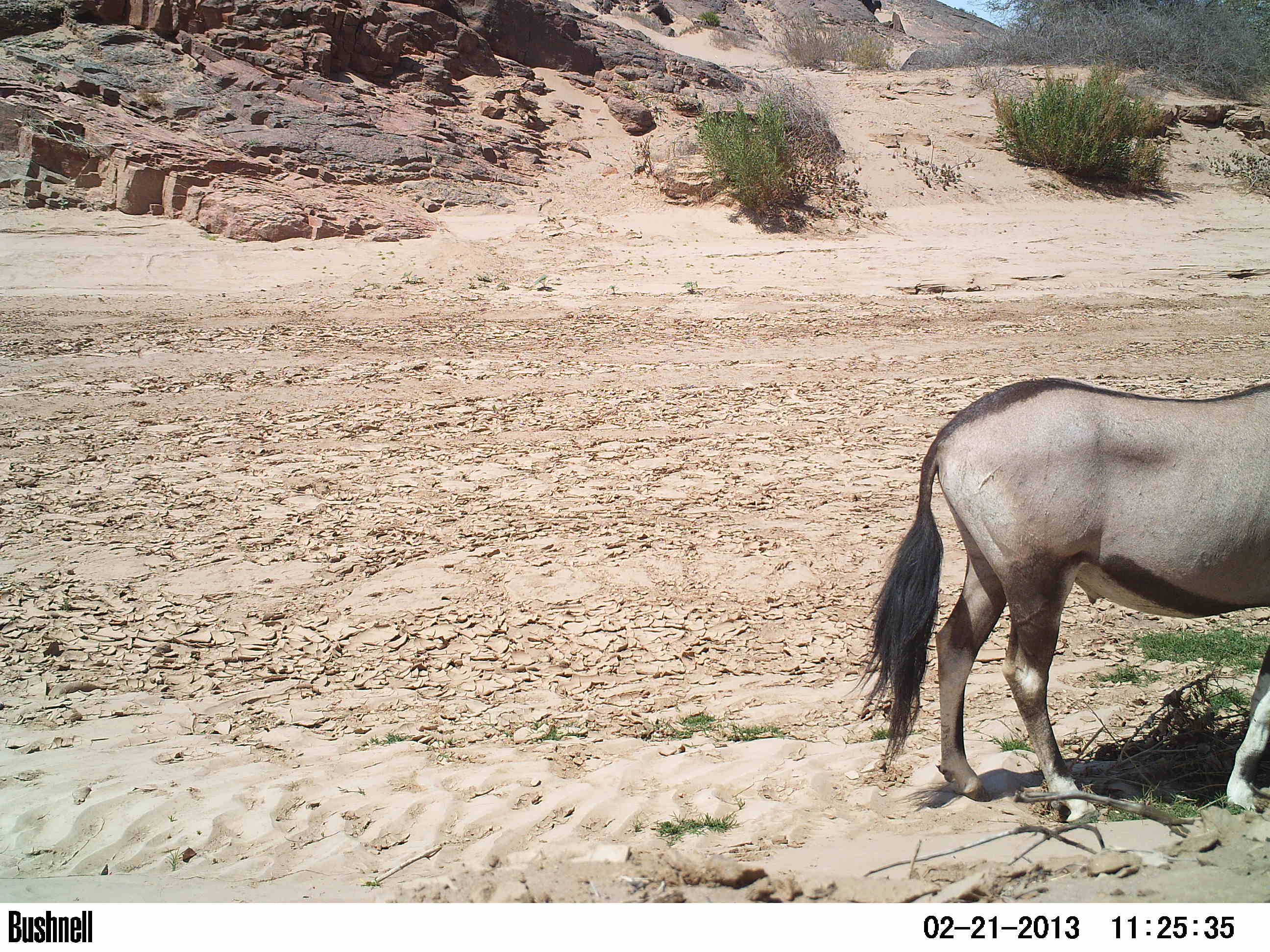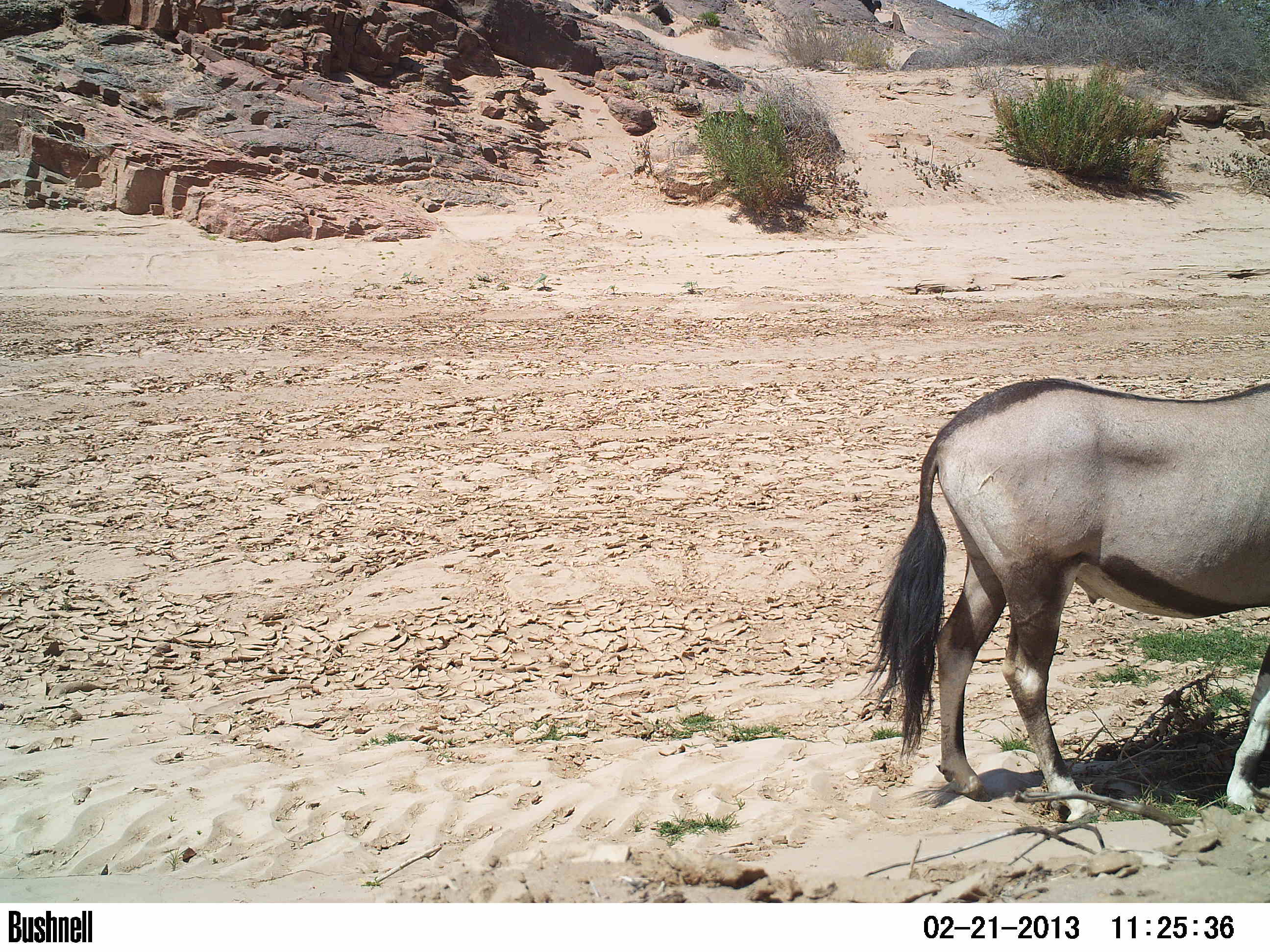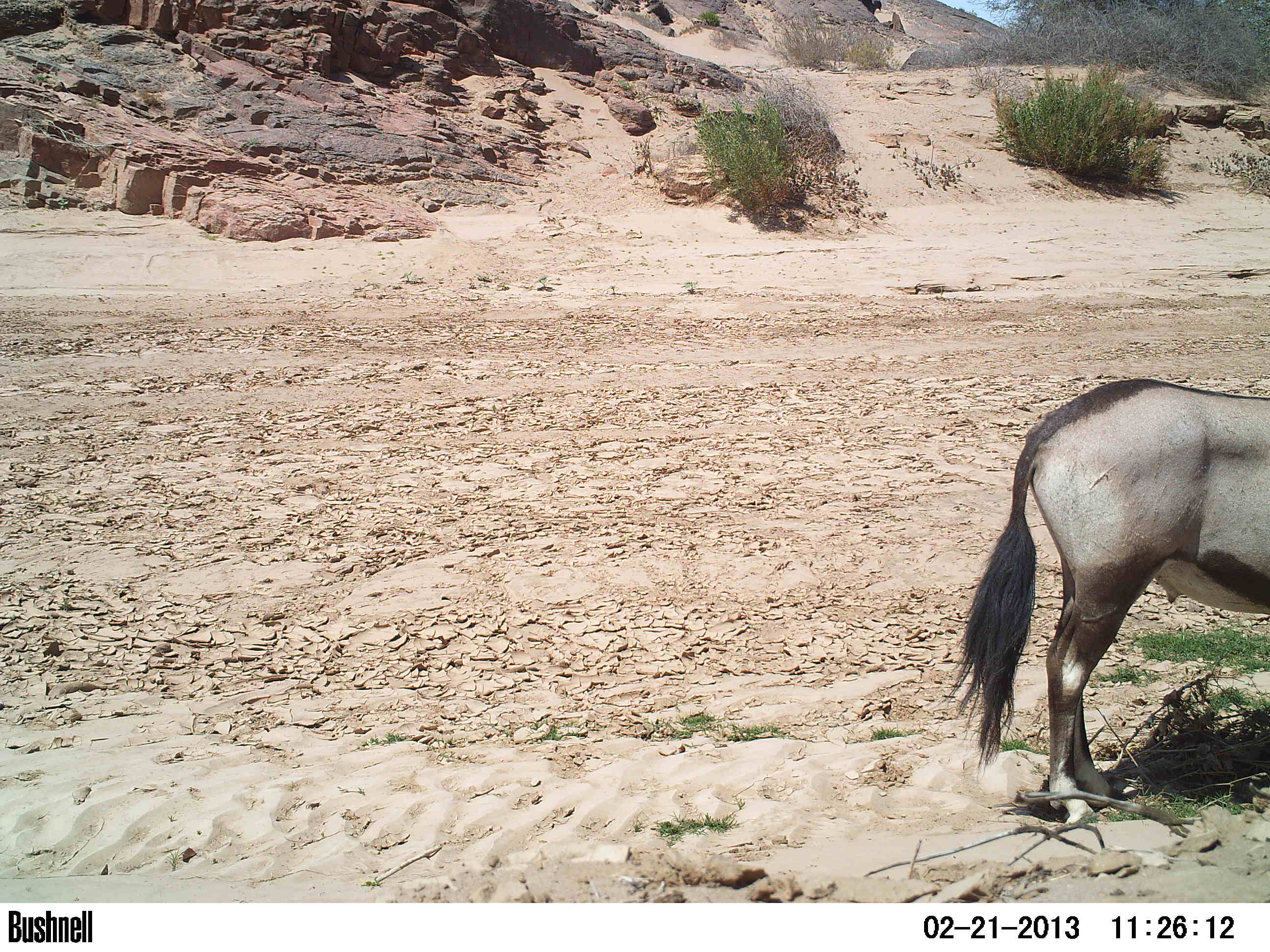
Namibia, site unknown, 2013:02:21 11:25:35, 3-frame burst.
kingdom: Animalia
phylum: Chordata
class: Mammalia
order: Artiodactyla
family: Bovidae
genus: Oryx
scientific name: Oryx gazella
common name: gemsbok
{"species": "Oryx gazella (gemsbok)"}